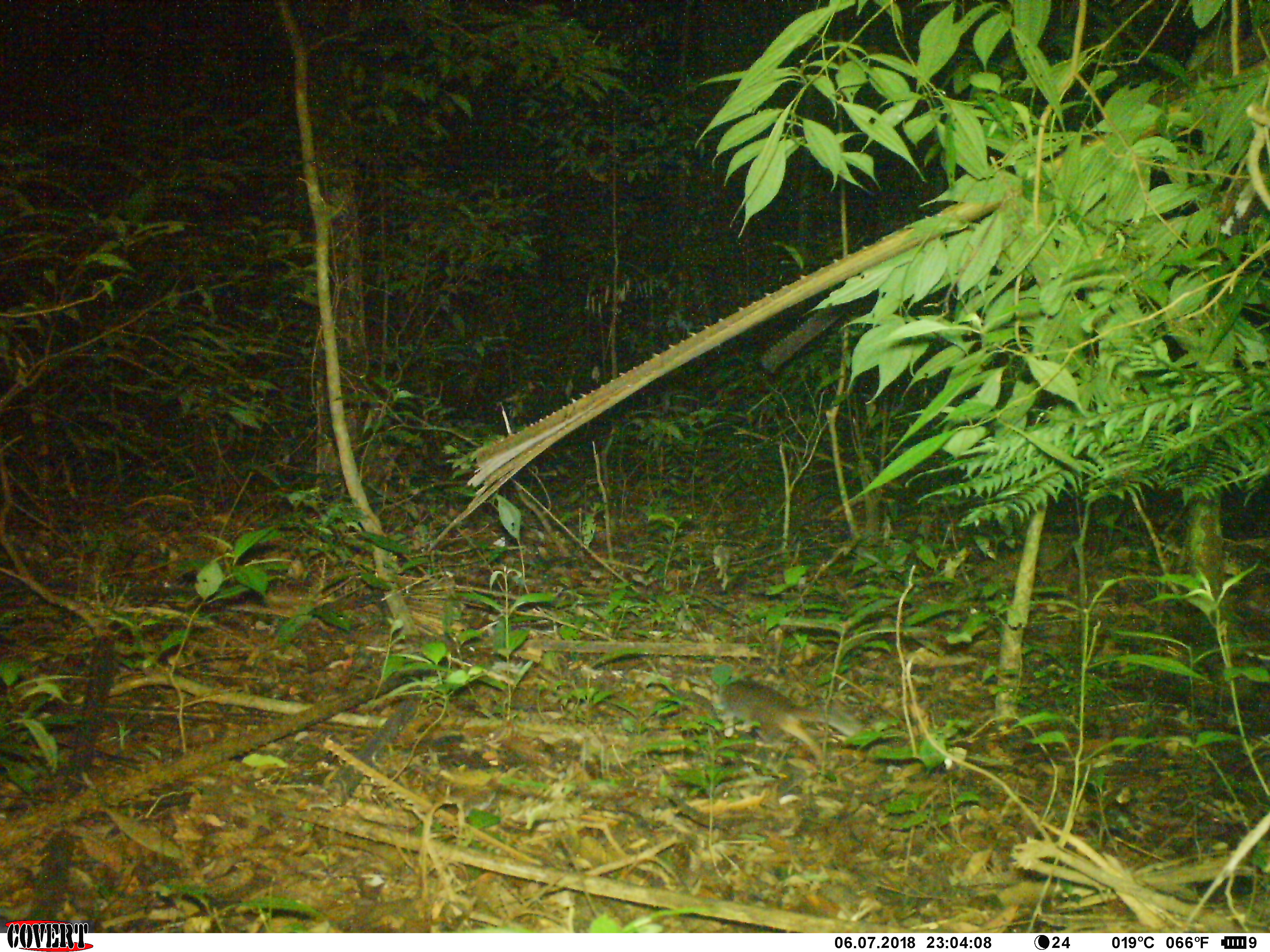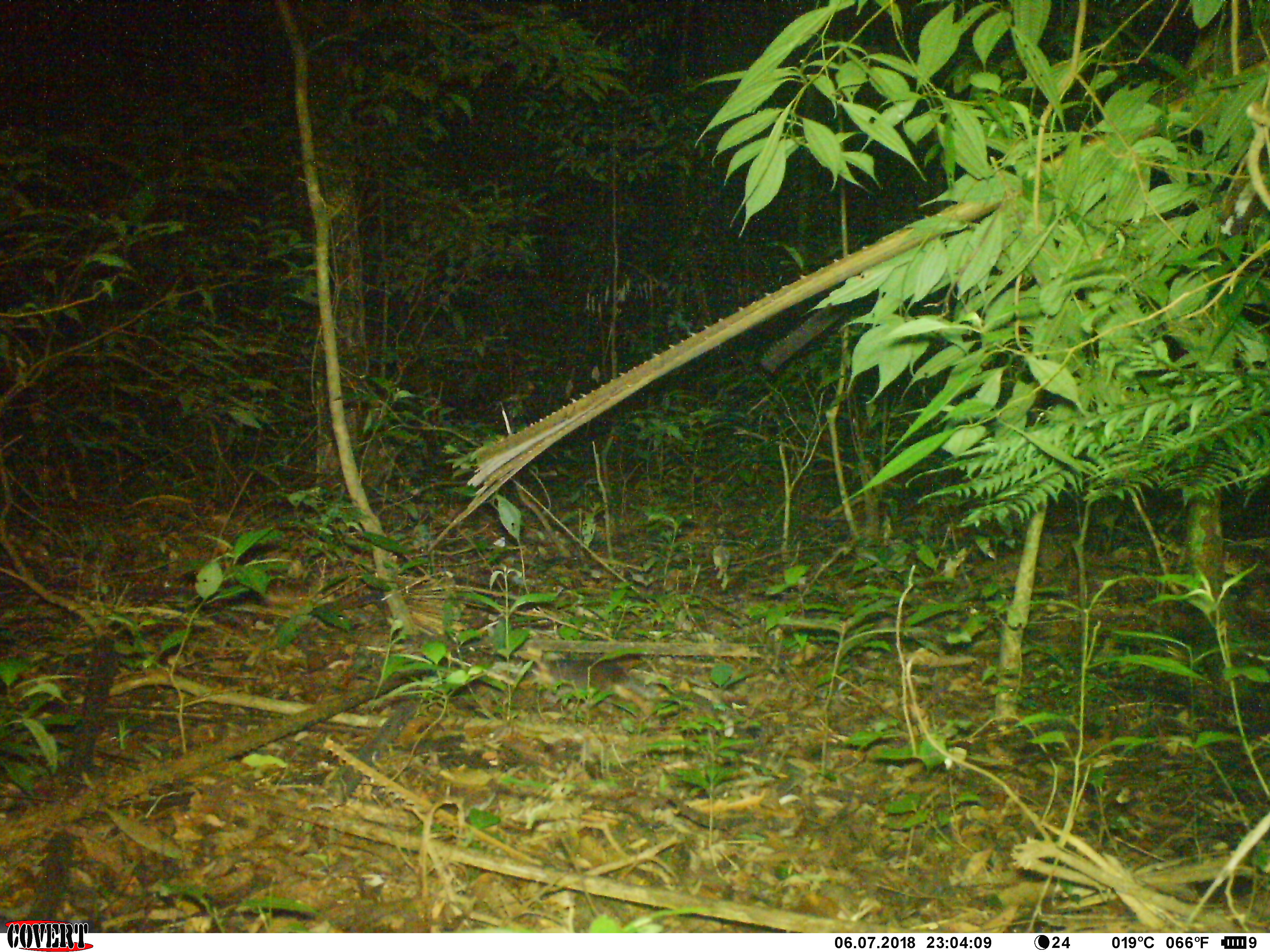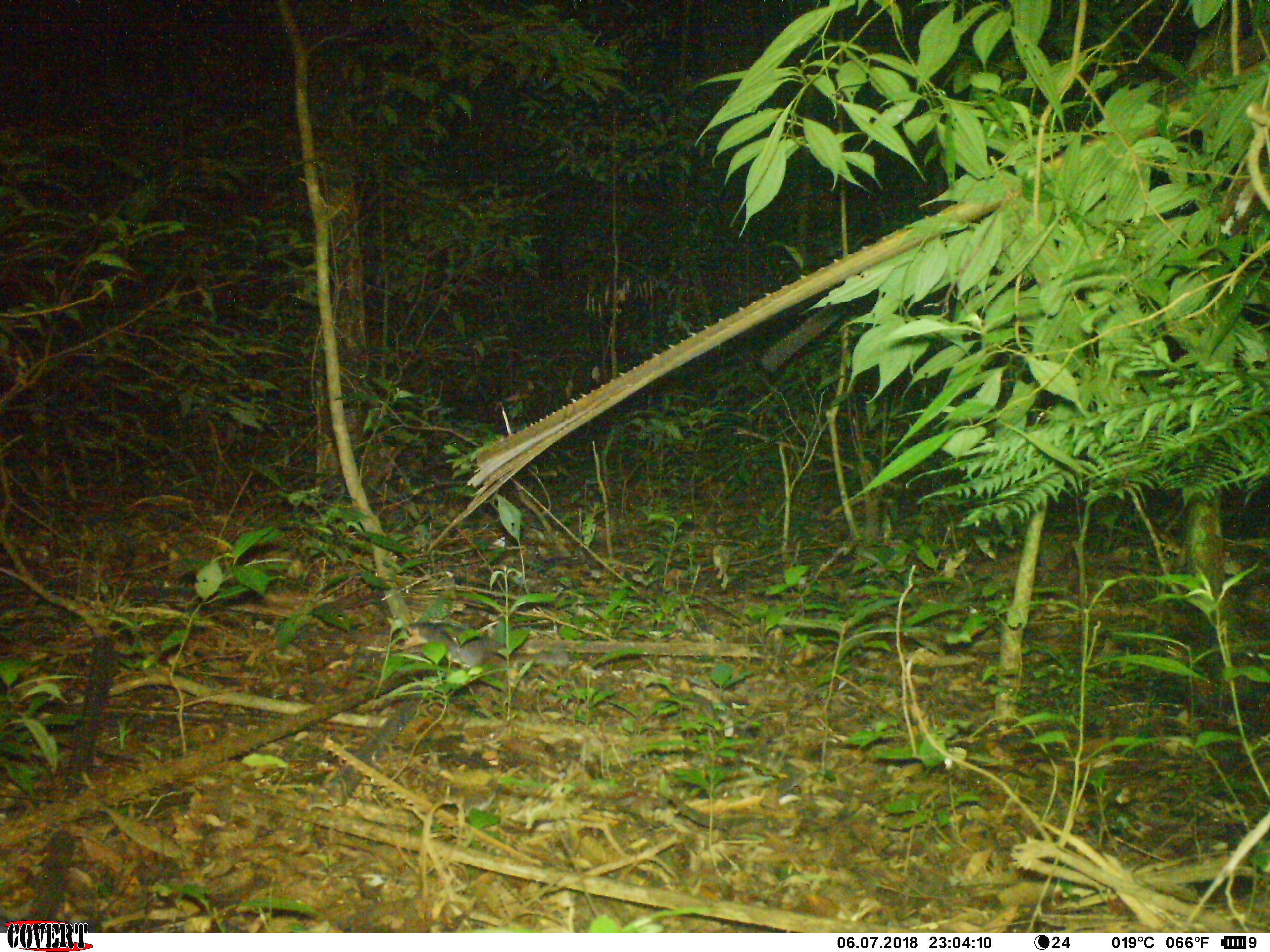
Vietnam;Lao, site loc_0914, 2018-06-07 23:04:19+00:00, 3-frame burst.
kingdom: Animalia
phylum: Chordata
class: Mammalia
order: Carnivora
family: Mustelidae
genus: Melogale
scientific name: Melogale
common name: ferret badger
Ferret badger (Melogale). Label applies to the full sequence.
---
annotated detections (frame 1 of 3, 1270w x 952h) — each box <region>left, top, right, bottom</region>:
ferret badger: <region>718, 679, 863, 765</region>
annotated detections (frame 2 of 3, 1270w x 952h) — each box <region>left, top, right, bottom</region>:
ferret badger: <region>542, 653, 658, 701</region>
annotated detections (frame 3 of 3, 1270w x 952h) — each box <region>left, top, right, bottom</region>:
ferret badger: <region>388, 621, 519, 666</region>